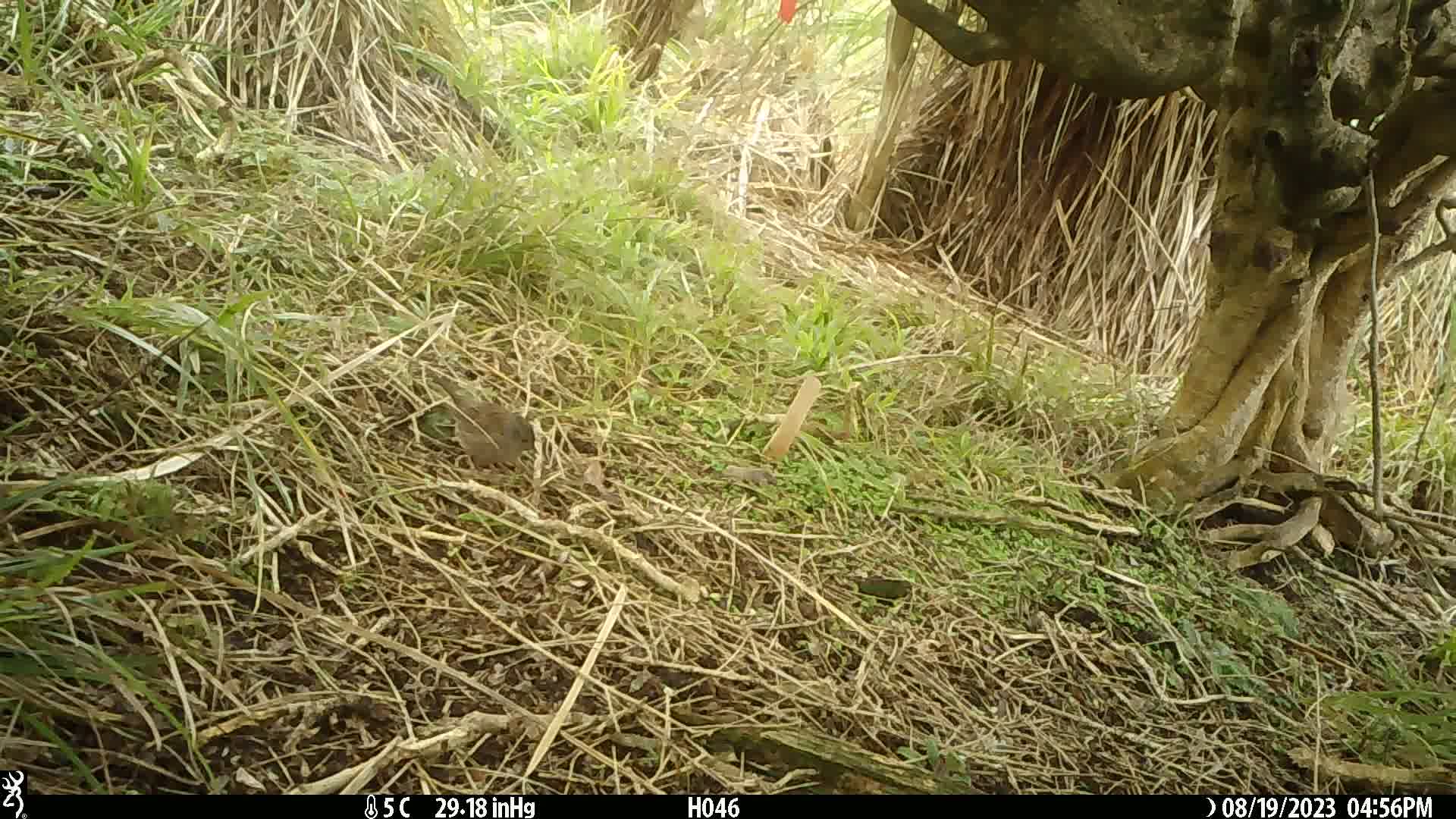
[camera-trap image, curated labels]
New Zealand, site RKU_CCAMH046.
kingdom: Animalia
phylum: Chordata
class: Aves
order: Passeriformes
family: Prunellidae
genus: Prunella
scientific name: Prunella modularis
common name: dunnock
Dunnock (Prunella modularis).